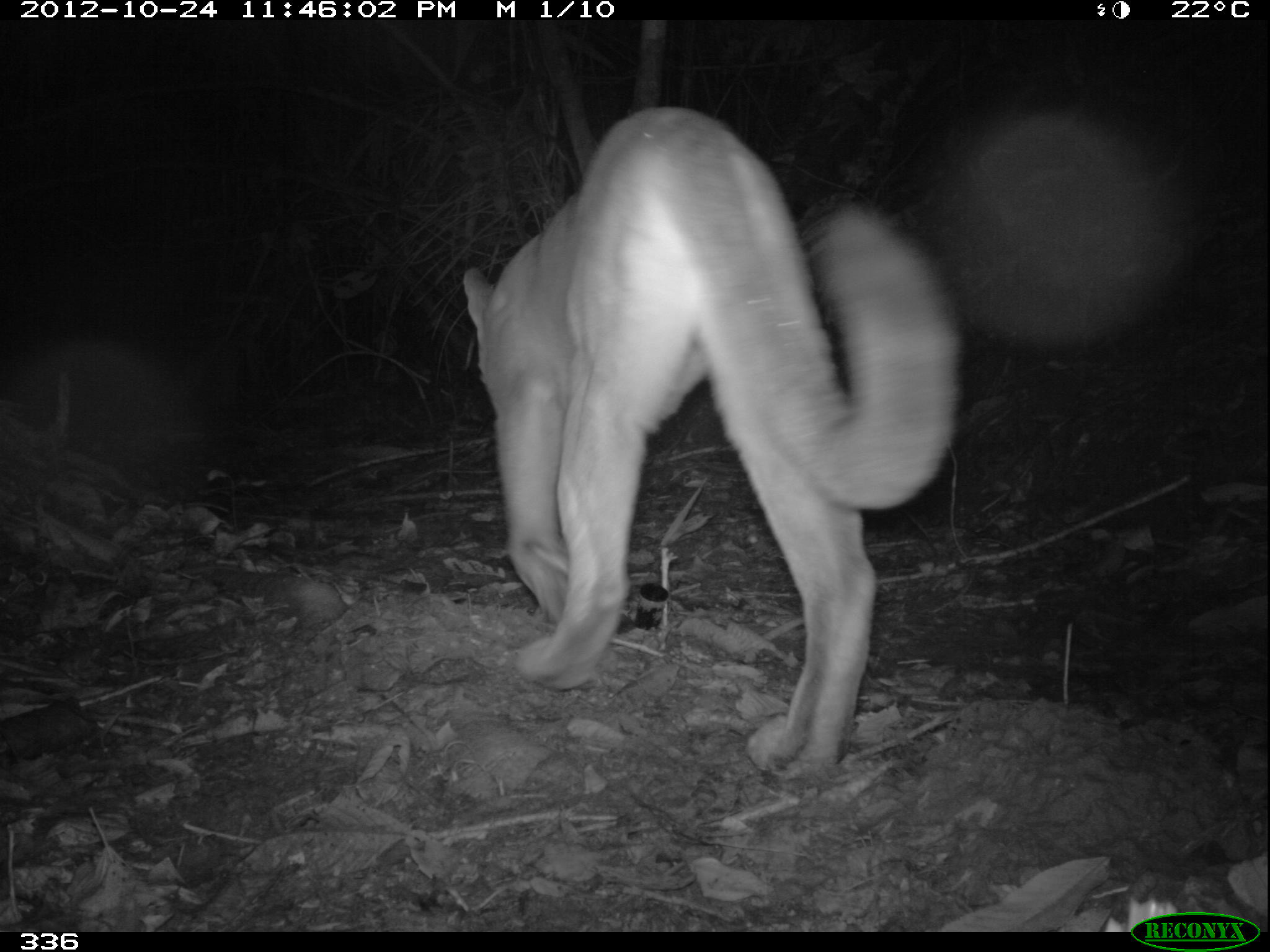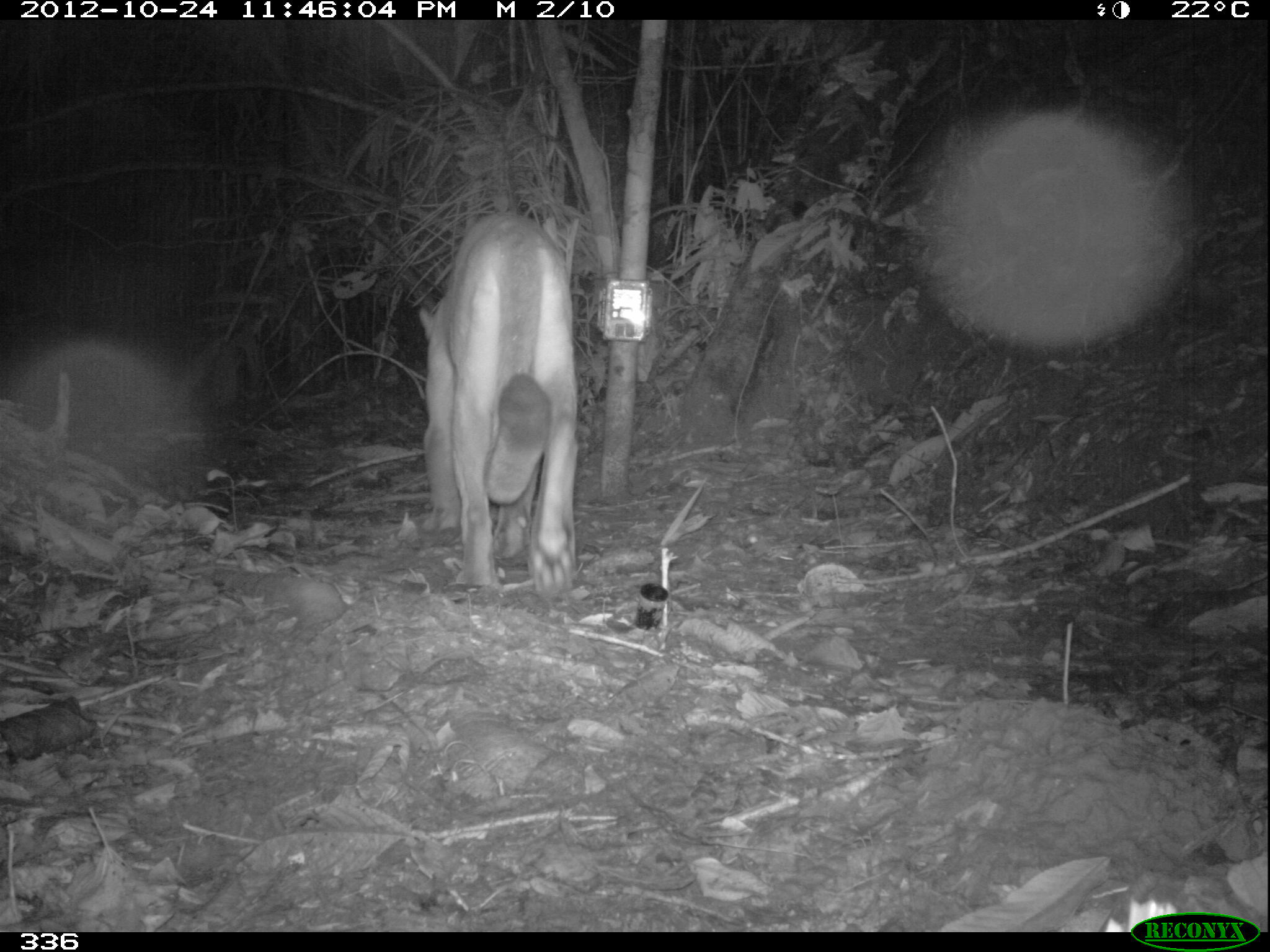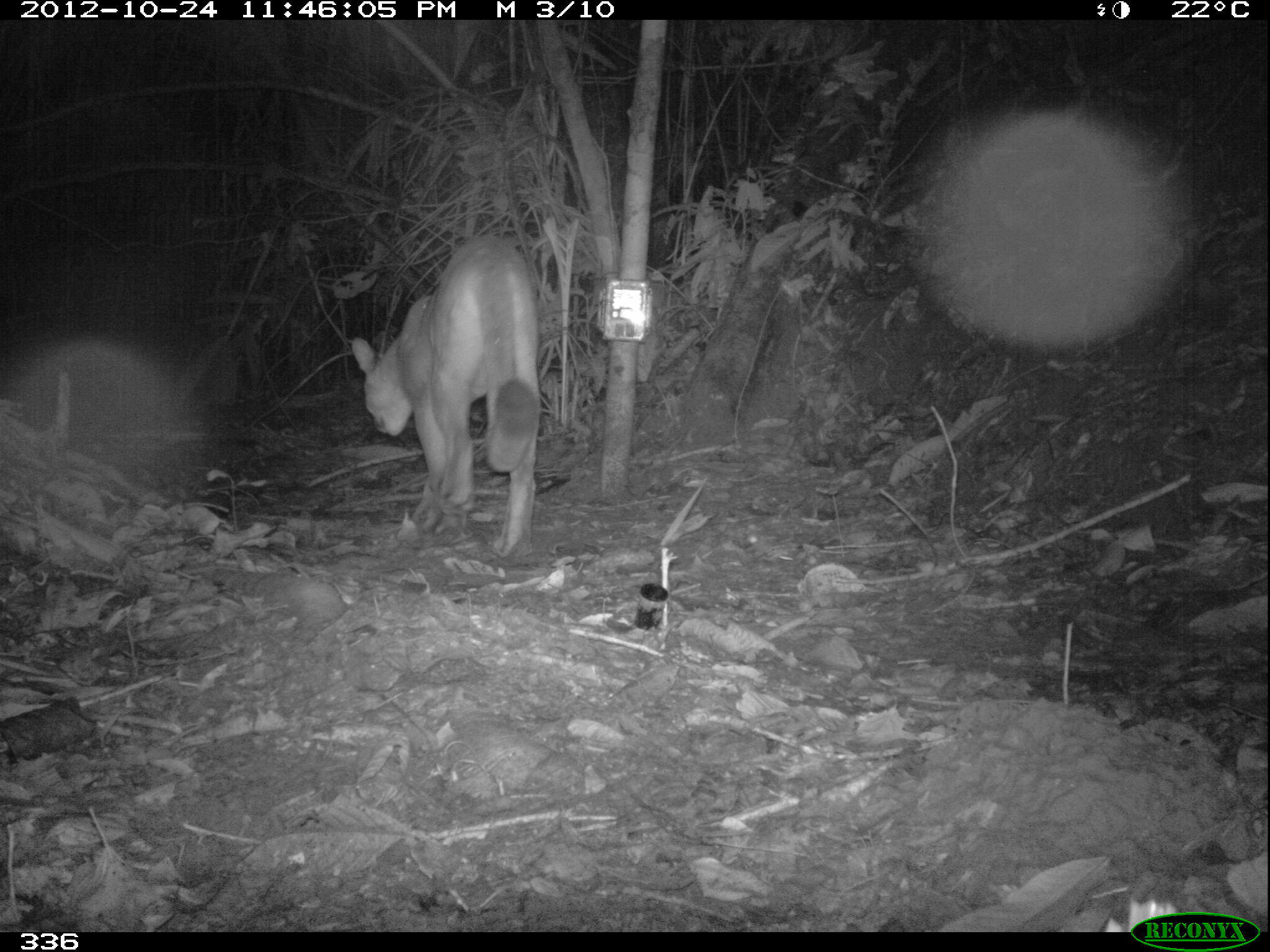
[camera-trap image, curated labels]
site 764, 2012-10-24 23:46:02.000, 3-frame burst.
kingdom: Animalia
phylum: Chordata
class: Mammalia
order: Carnivora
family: Felidae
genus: Puma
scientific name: Puma concolor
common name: mountain lion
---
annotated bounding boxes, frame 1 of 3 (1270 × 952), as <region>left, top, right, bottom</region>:
puma concolor: <region>463, 104, 960, 779</region>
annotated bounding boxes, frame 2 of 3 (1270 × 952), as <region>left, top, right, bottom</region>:
puma concolor: <region>416, 214, 577, 596</region>